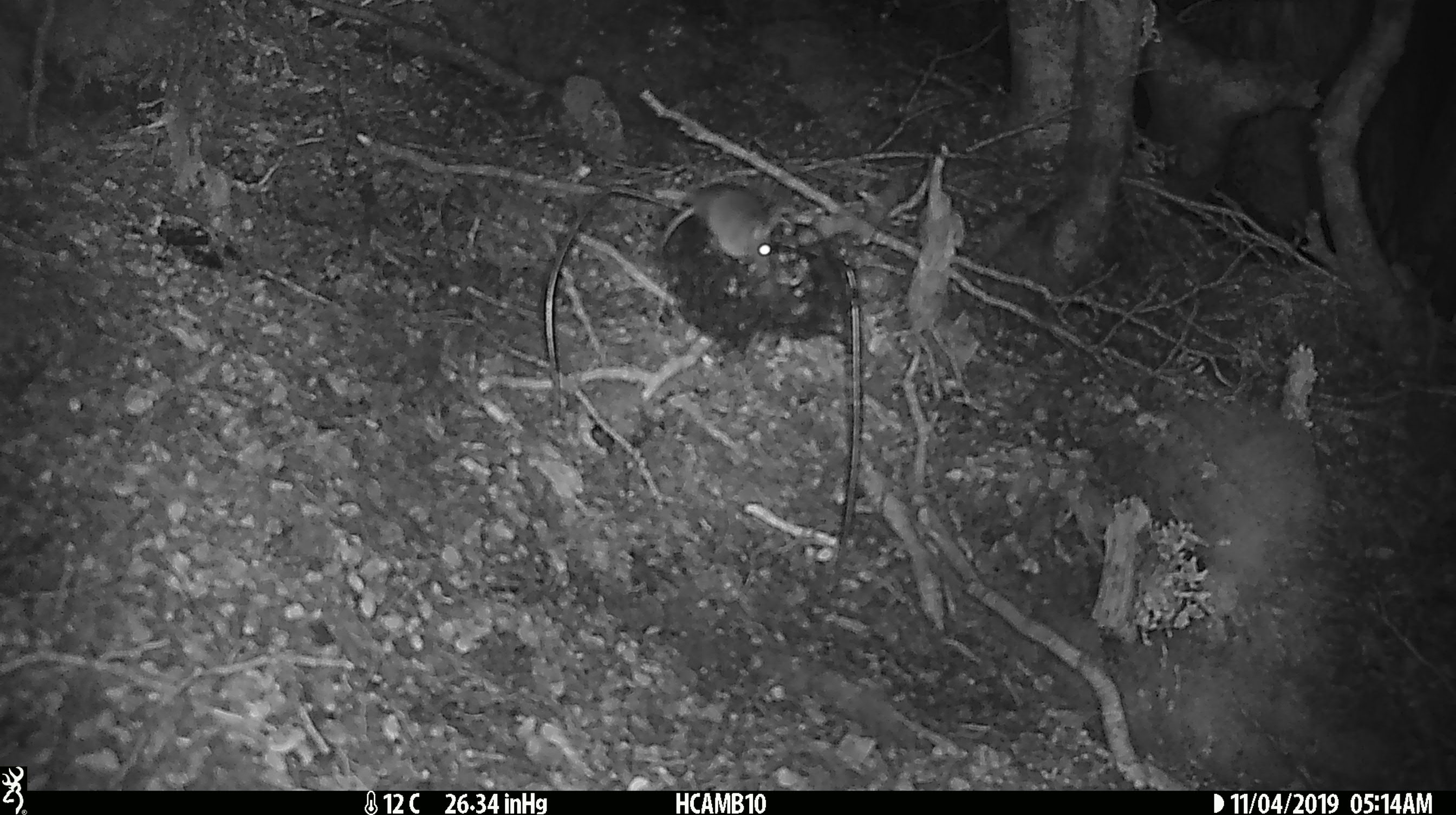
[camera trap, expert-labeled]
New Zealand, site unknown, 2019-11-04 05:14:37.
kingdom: Animalia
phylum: Chordata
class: Mammalia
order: Rodentia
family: Muridae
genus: Mus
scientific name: Mus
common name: mouse